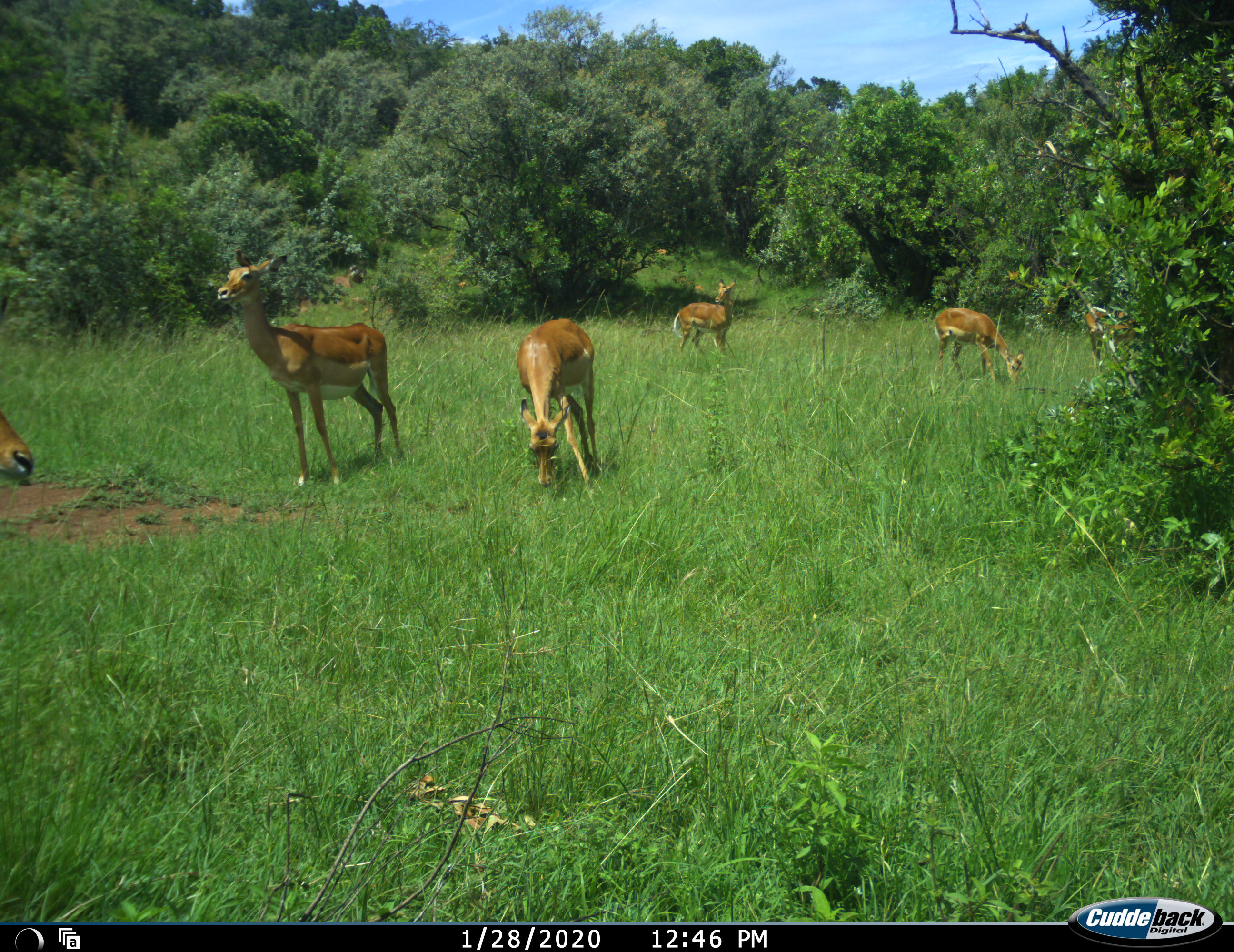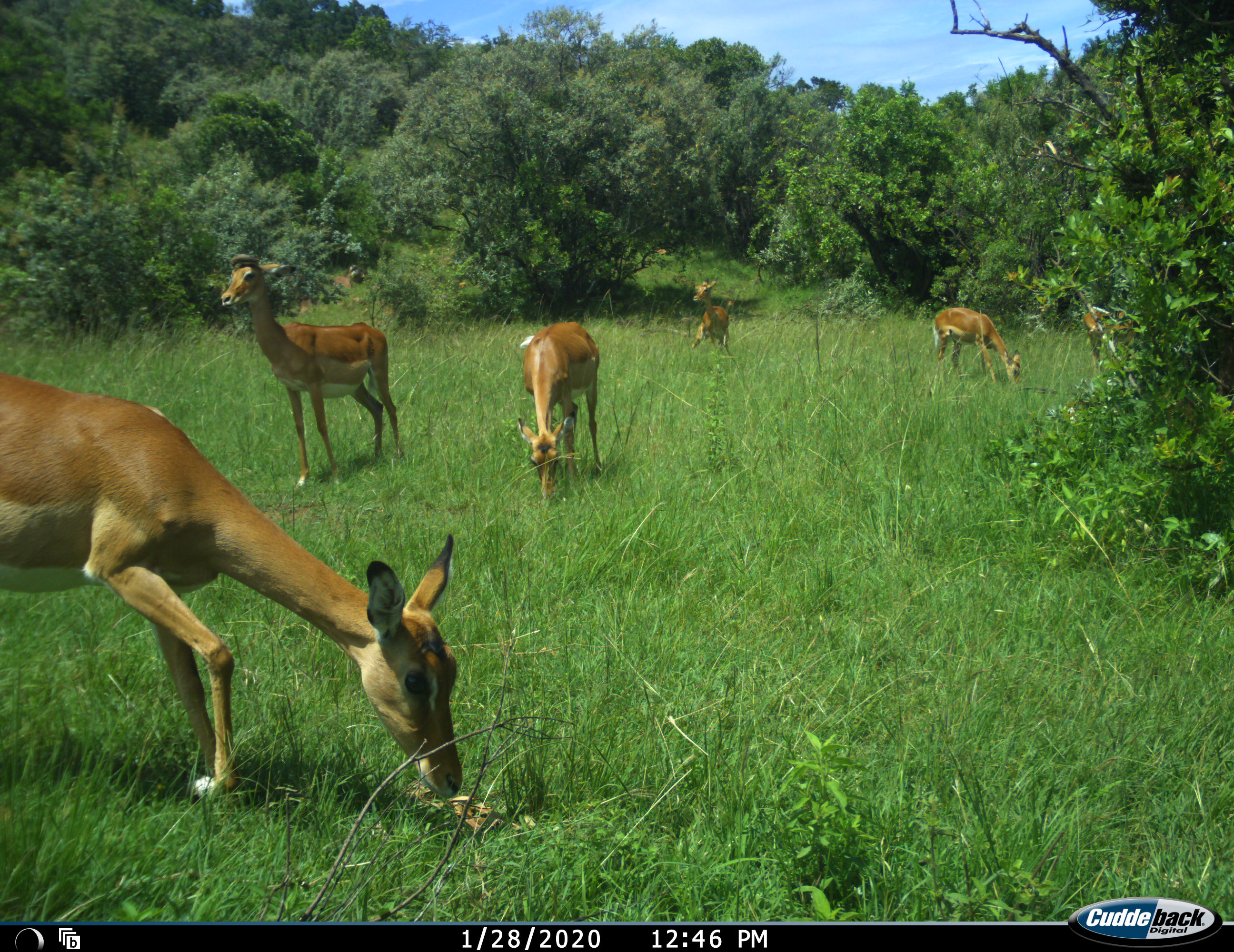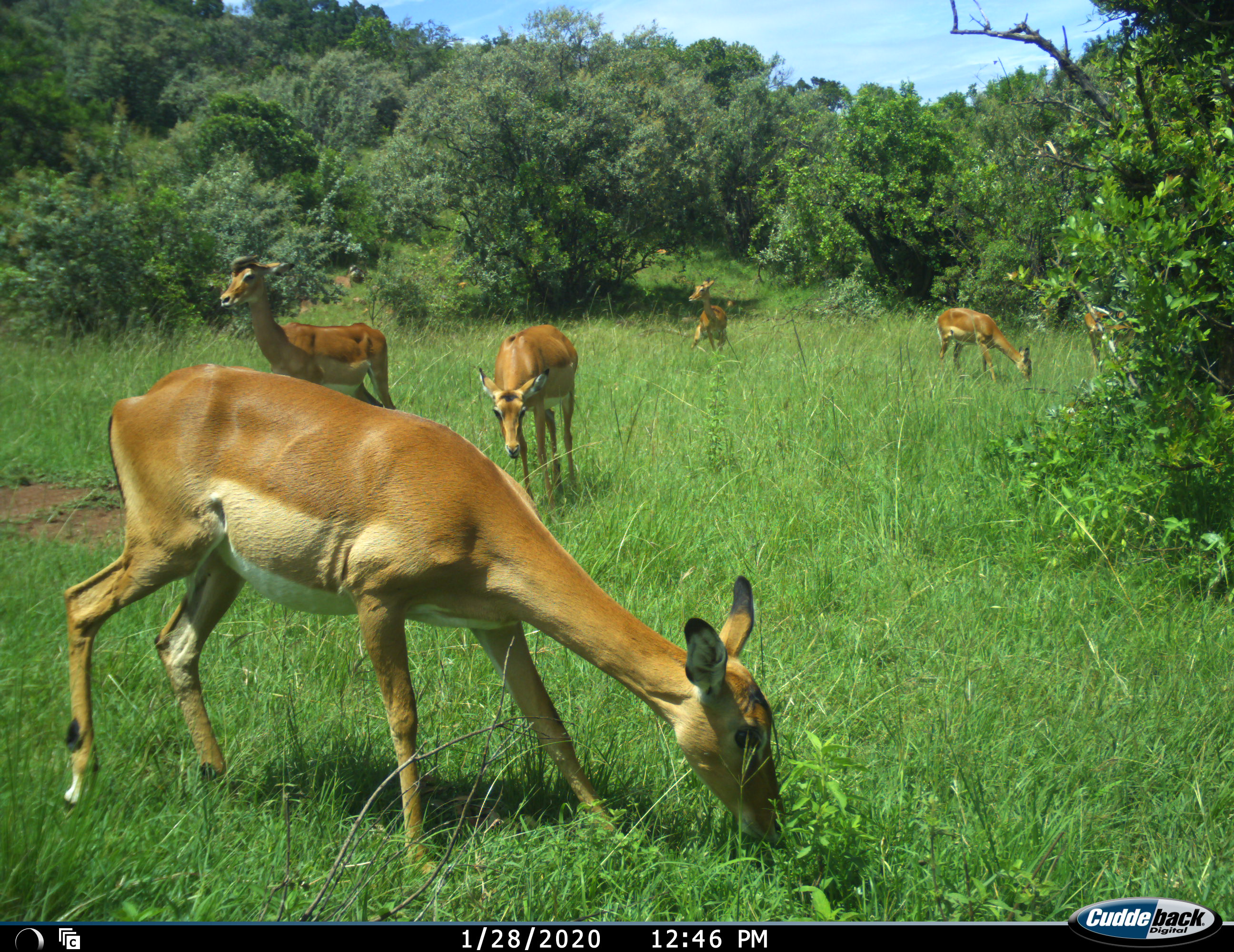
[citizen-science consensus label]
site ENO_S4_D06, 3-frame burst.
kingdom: Animalia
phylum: Chordata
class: Mammalia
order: Artiodactyla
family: Bovidae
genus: Aepyceros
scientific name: Aepyceros melampus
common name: impala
Impala (Aepyceros melampus), count 6. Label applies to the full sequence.